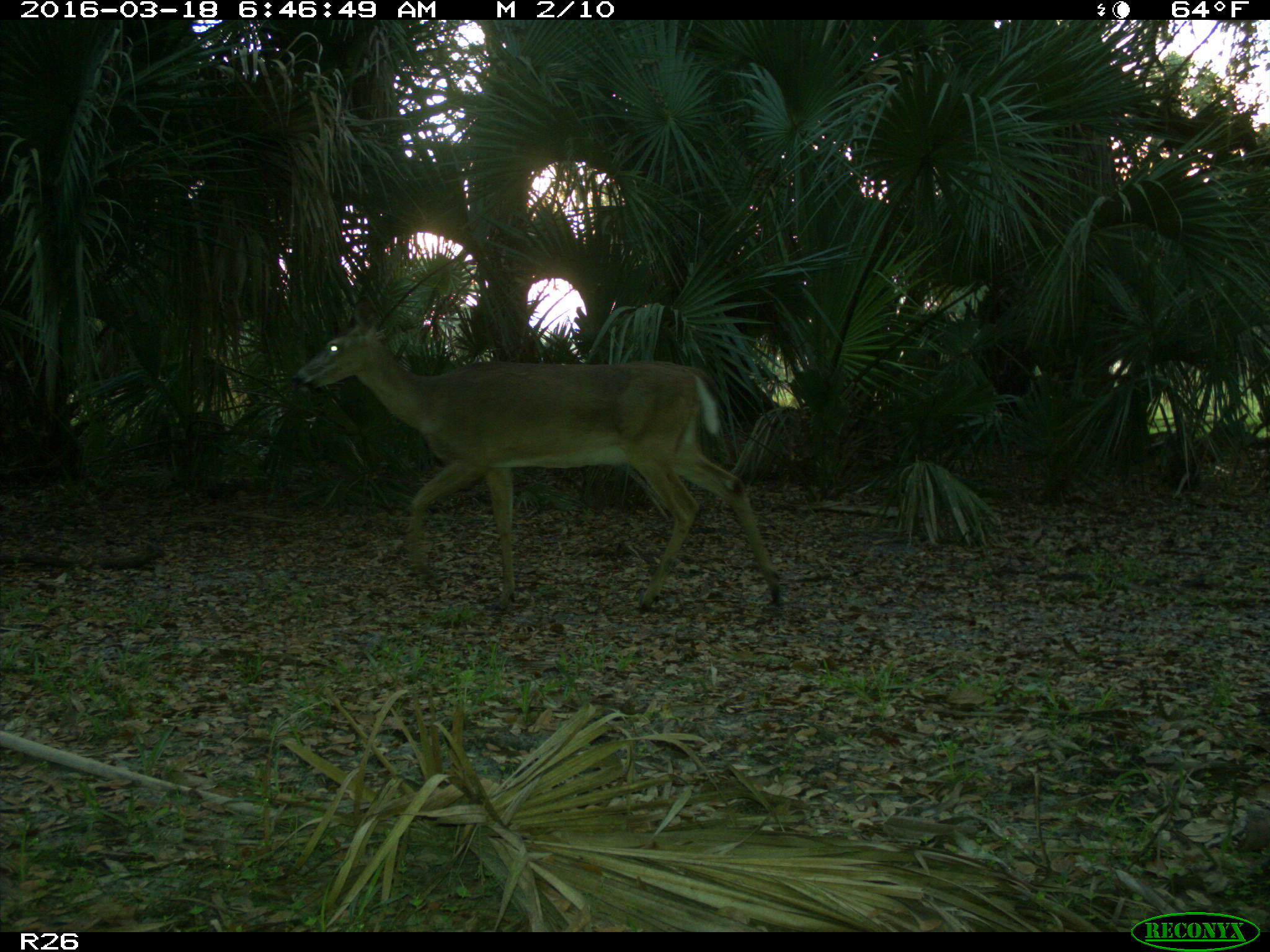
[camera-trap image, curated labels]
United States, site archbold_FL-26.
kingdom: Animalia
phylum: Chordata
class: Mammalia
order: Artiodactyla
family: Cervidae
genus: Odocoileus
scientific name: Odocoileus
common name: deer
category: unidentified deer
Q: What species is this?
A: Unidentified deer (deer) (Odocoileus).